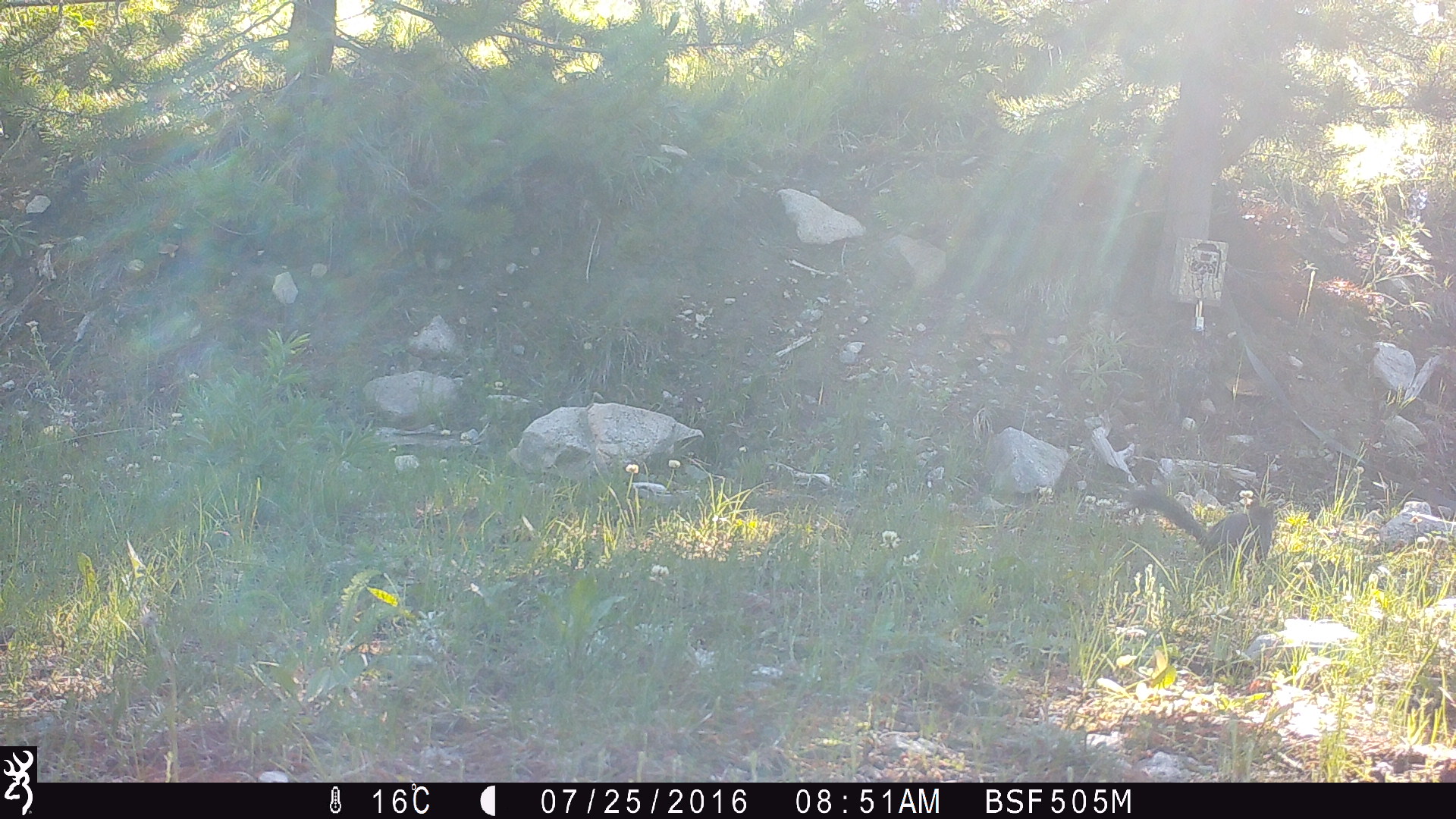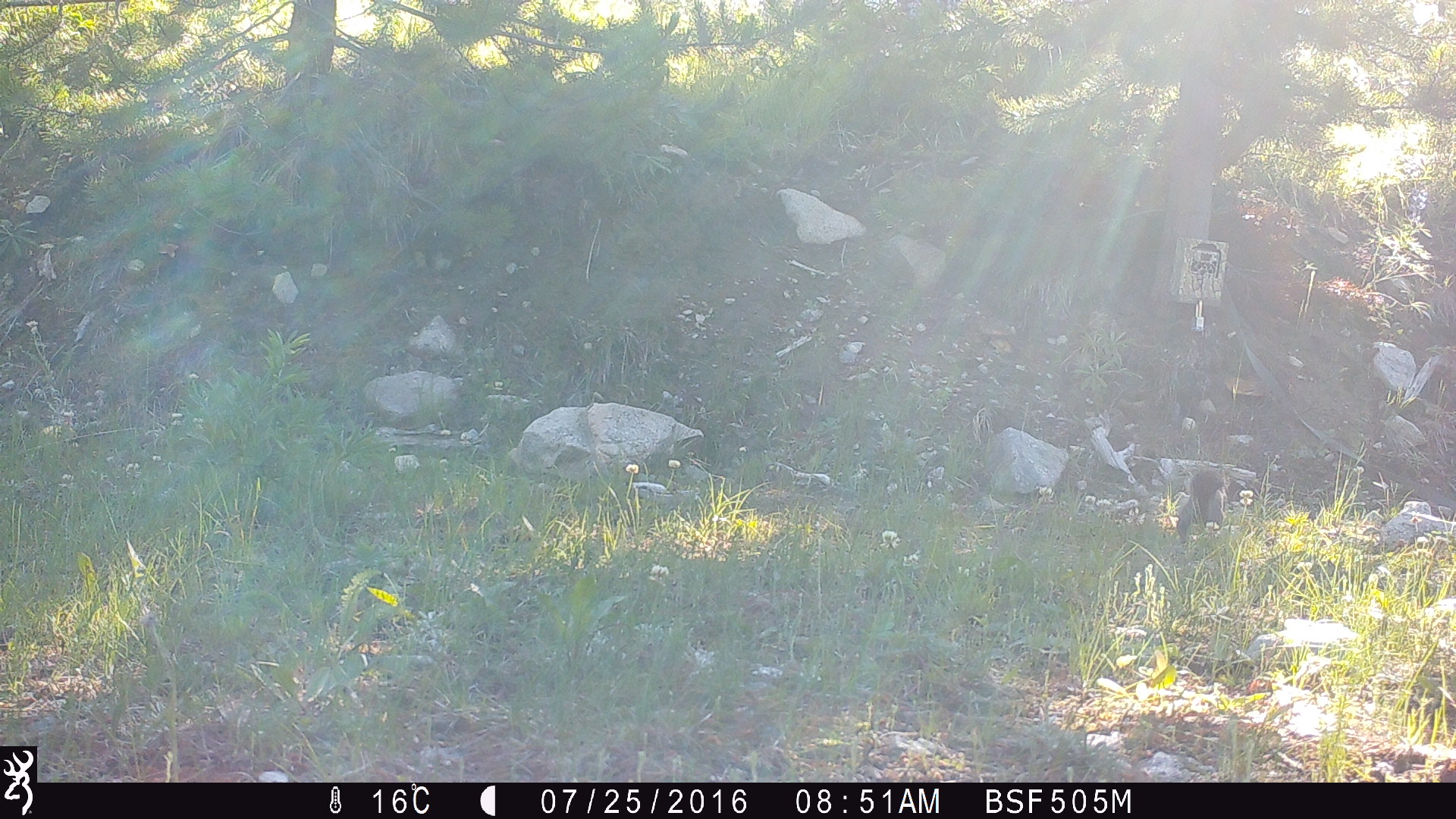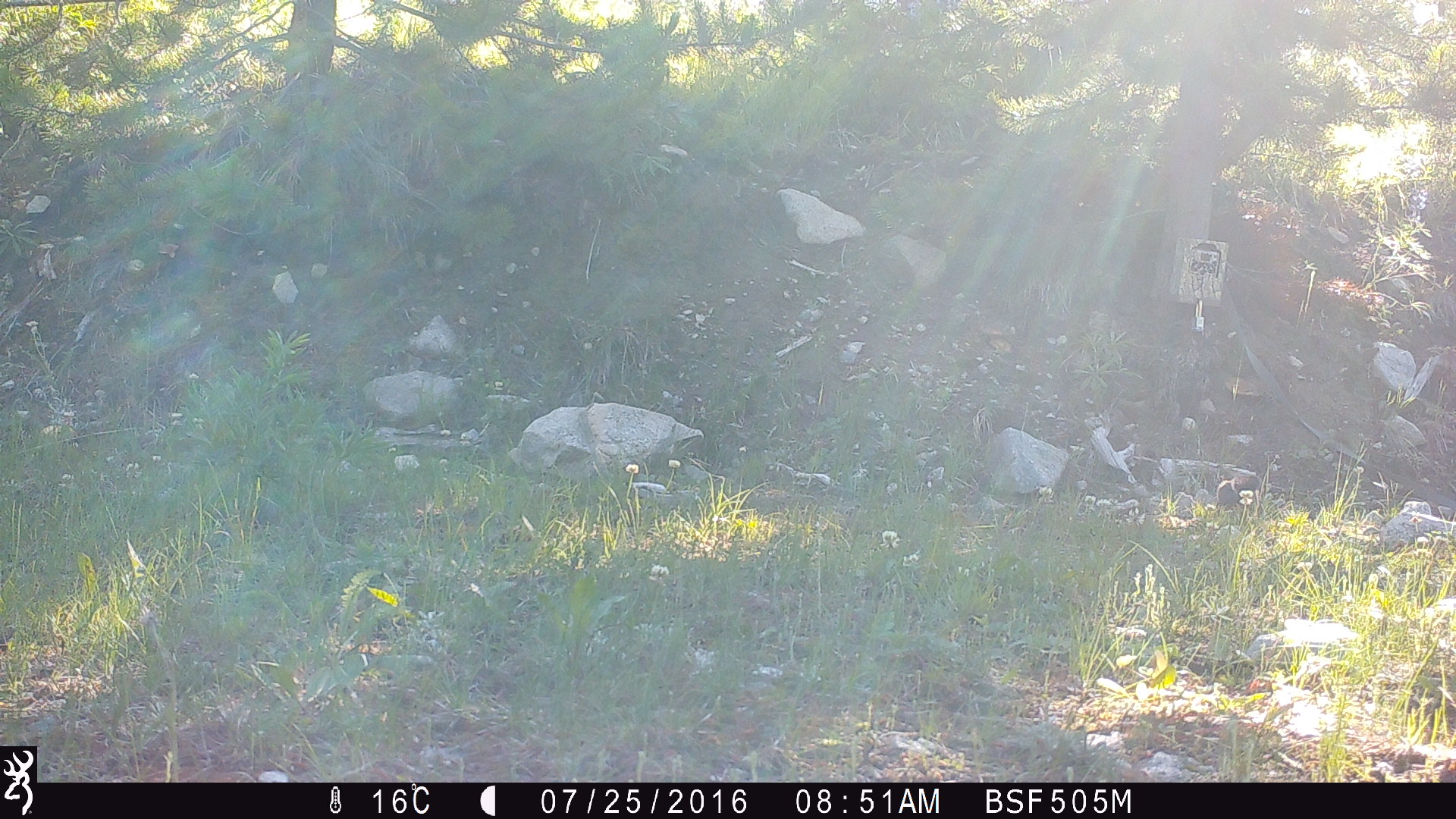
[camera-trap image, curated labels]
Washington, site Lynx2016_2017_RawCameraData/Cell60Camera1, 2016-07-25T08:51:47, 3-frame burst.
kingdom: Animalia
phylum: Chordata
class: Mammalia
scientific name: Mammalia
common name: small mammal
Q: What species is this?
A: Small mammal (Mammalia).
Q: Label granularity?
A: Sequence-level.